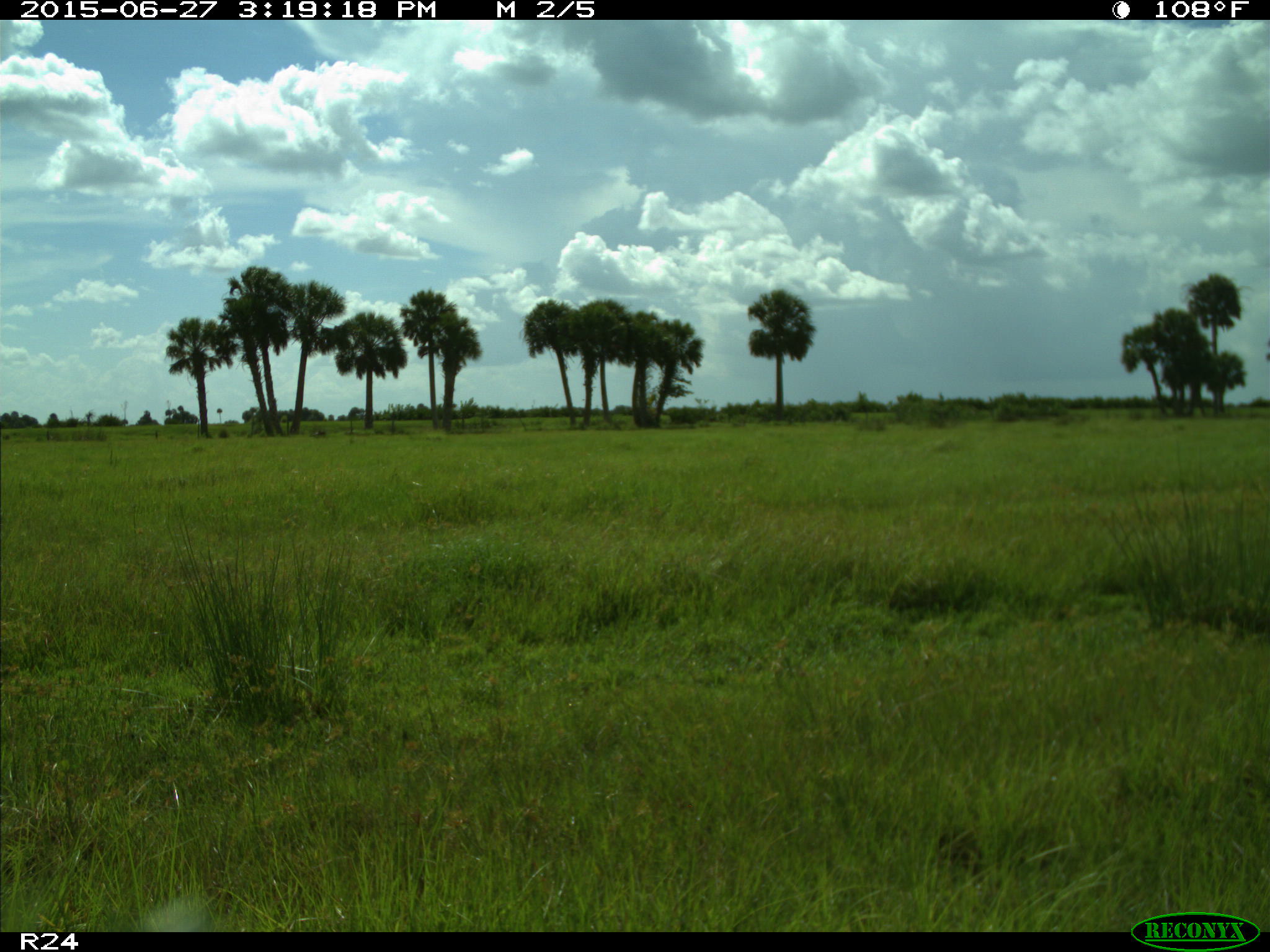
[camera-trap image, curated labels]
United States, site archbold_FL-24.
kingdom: Animalia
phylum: Chordata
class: Mammalia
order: Artiodactyla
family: Bovidae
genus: Bos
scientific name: Bos taurus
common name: domestic cow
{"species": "Bos taurus (domestic cow)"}